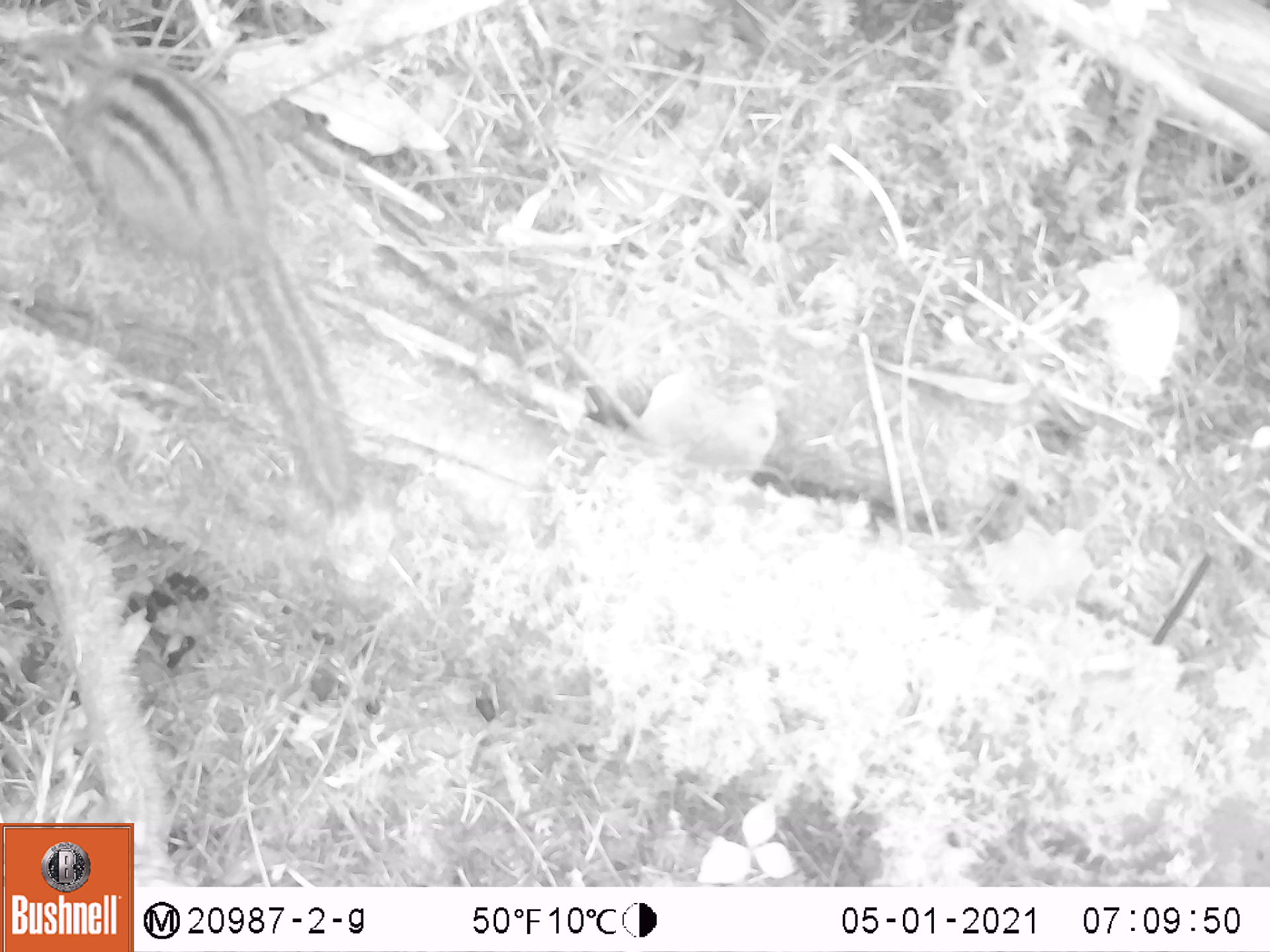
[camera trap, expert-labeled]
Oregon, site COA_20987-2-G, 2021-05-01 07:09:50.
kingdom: Animalia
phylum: Chordata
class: Mammalia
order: Rodentia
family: Sciuridae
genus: Neotamias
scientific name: Neotamias townsendii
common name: townsend's chipmunk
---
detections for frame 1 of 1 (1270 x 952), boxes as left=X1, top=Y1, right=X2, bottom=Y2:
townsend's chipmunk: left=0, top=10, right=366, bottom=530